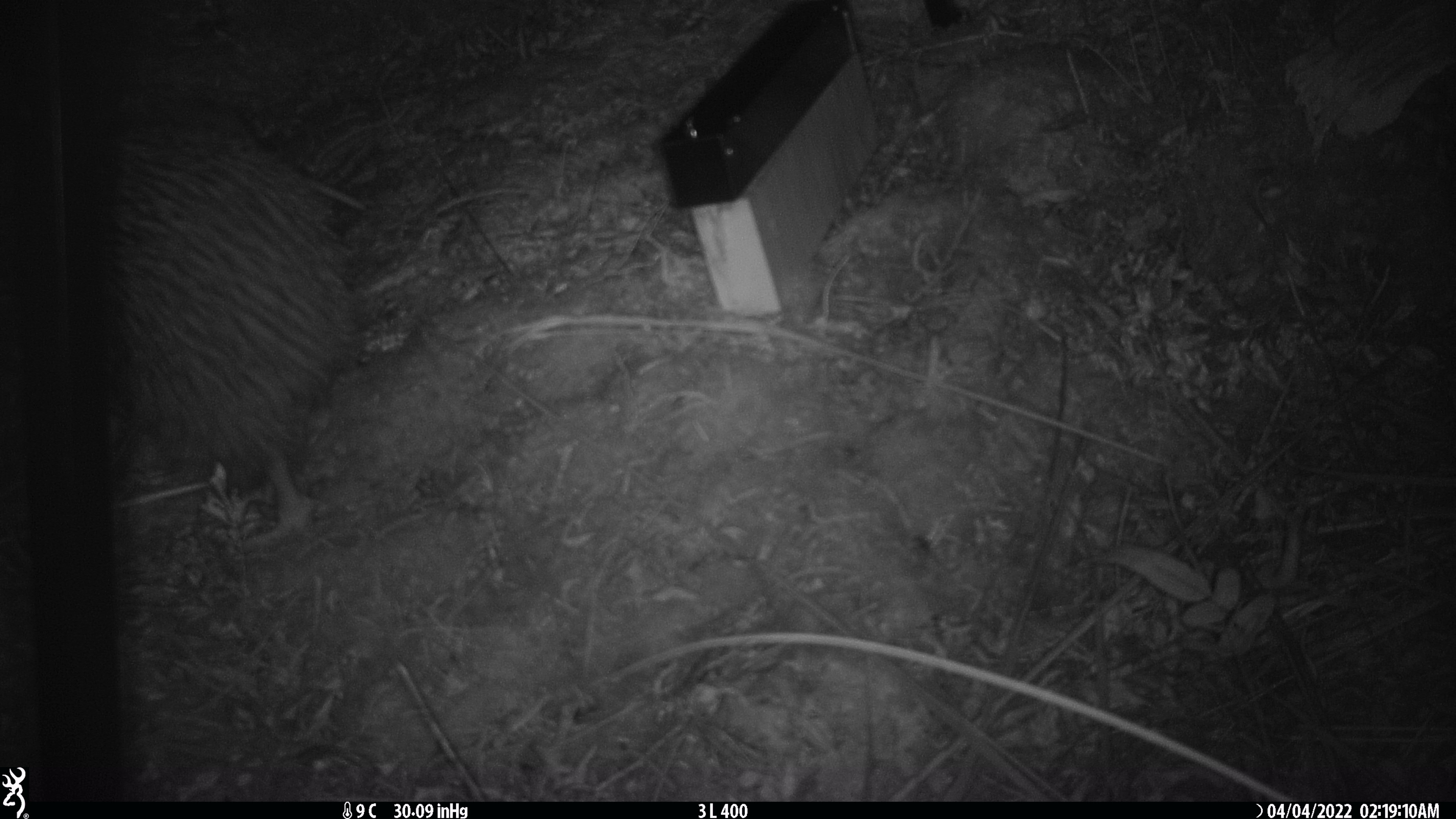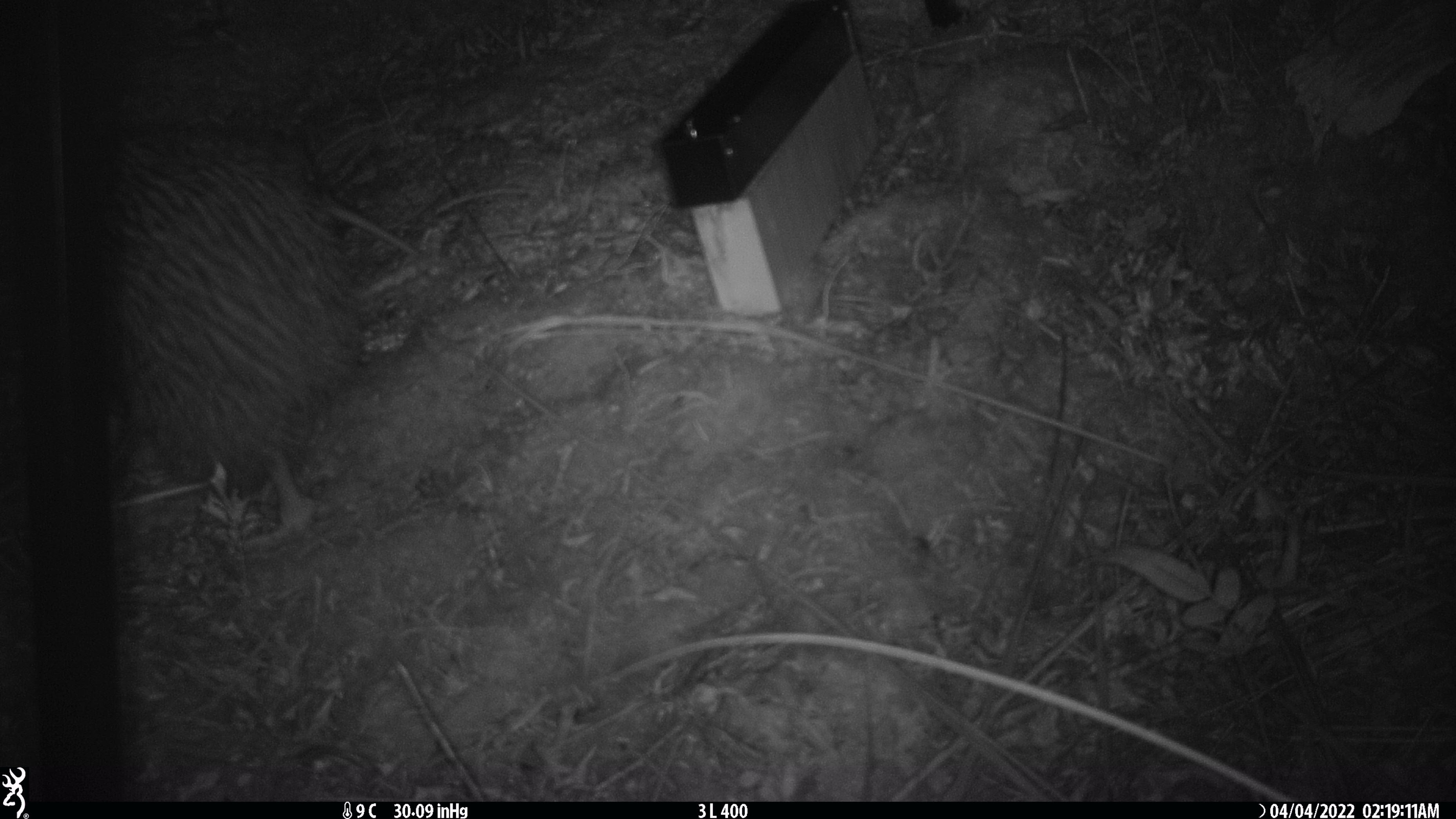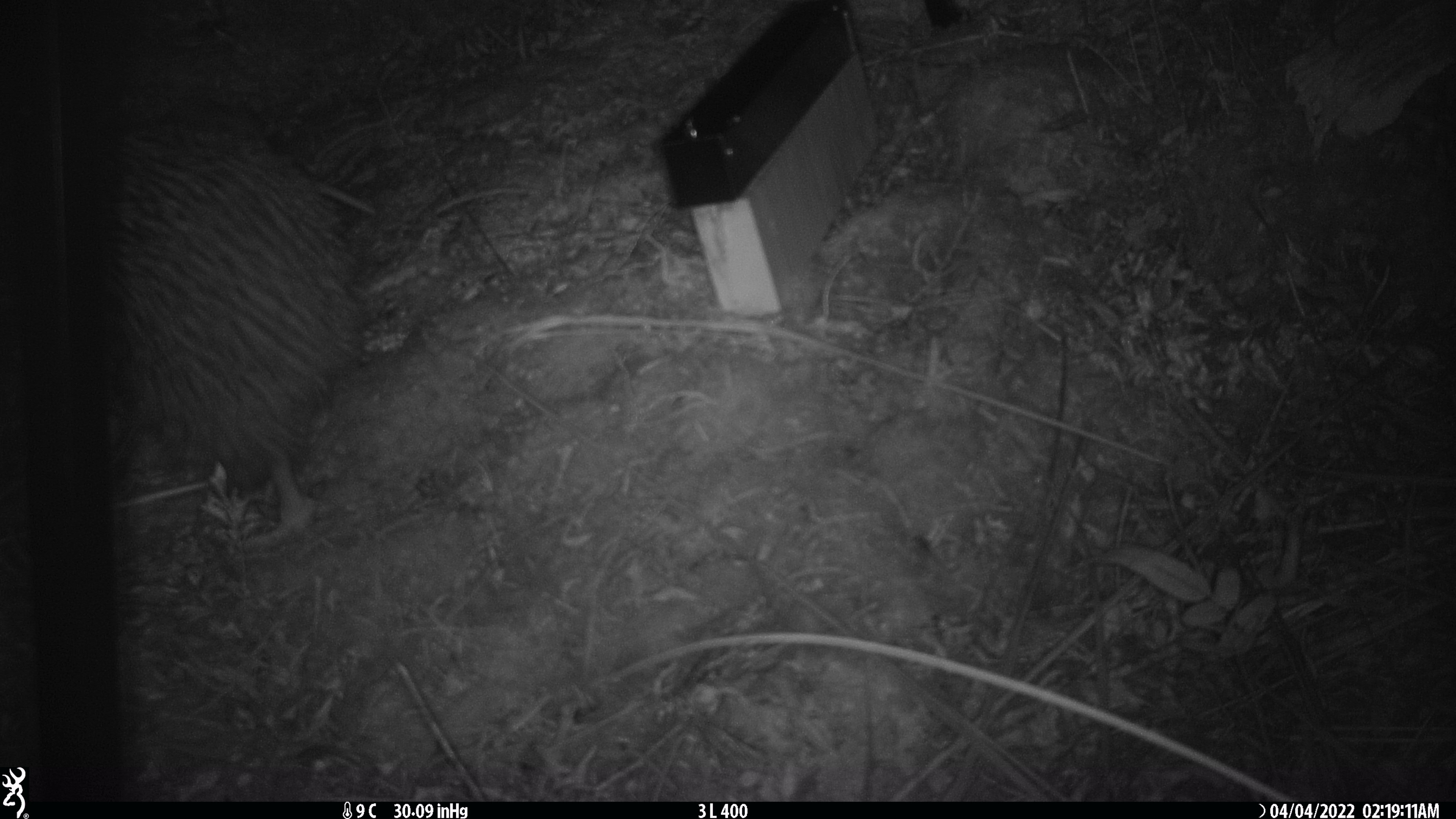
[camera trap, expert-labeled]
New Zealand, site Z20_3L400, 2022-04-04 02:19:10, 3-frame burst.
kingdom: Animalia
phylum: Chordata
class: Aves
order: Apterygiformes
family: Apterygidae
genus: Apteryx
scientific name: Apteryx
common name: kiwi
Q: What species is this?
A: Kiwi (Apteryx).